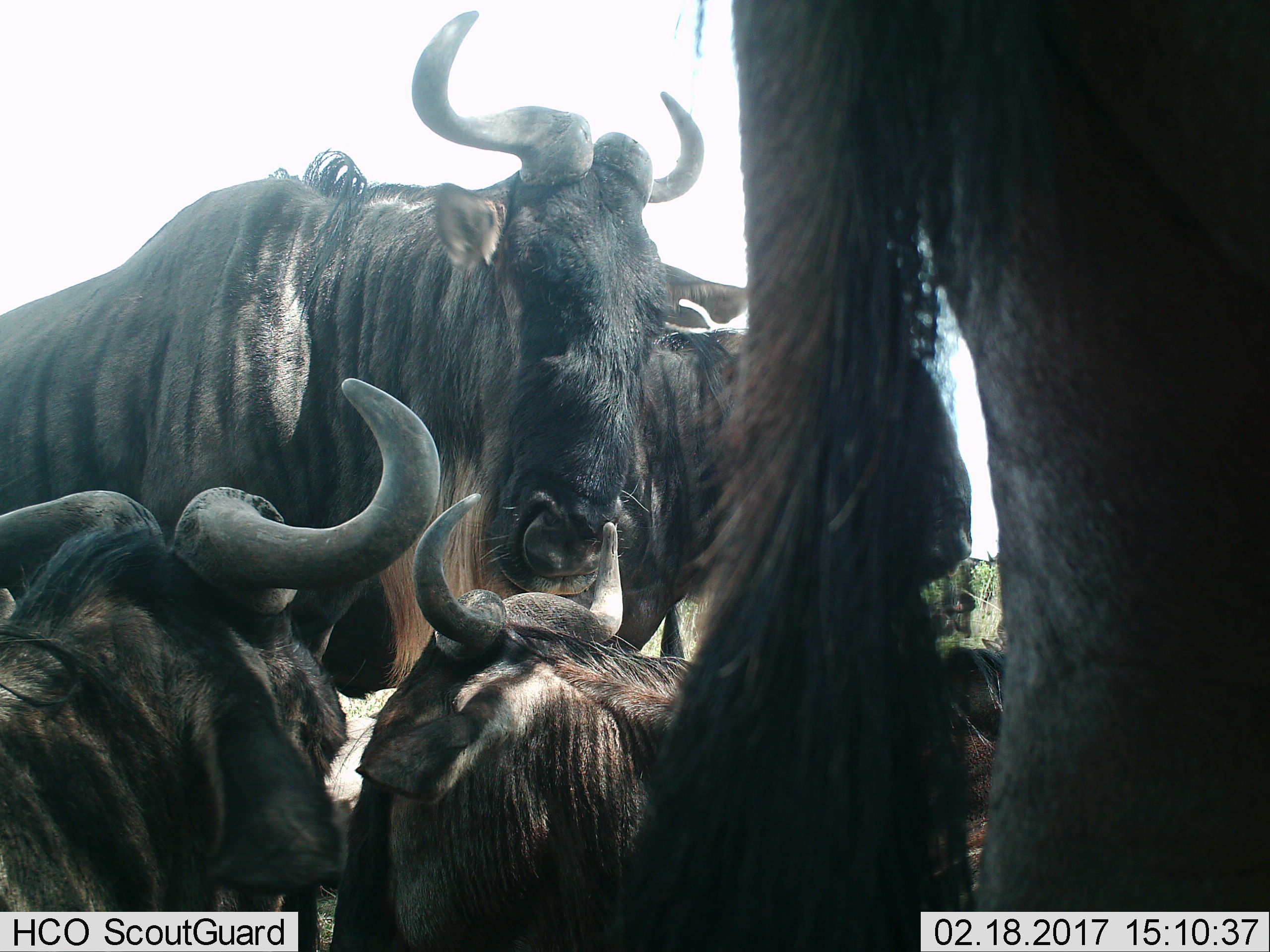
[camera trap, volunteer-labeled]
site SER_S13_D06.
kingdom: Animalia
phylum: Chordata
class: Mammalia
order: Artiodactyla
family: Bovidae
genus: Connochaetes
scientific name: Connochaetes taurinus taurinus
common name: blue wildebeest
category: wildebeestblue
Wildebeestblue (blue wildebeest) (Connochaetes taurinus taurinus), count 6. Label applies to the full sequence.